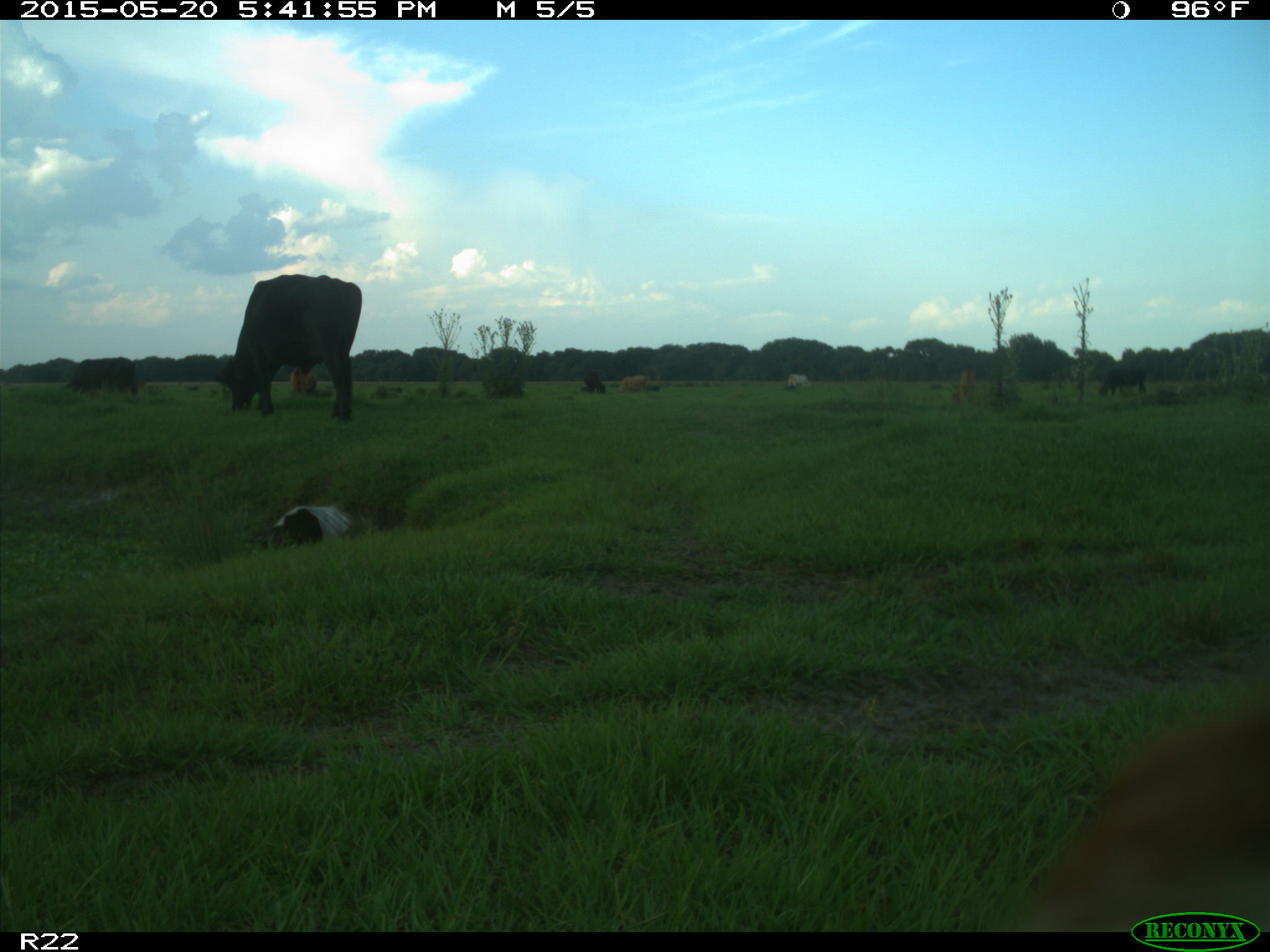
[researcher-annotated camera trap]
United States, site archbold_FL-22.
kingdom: Animalia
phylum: Chordata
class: Mammalia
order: Artiodactyla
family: Bovidae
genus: Bos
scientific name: Bos taurus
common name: domestic cow